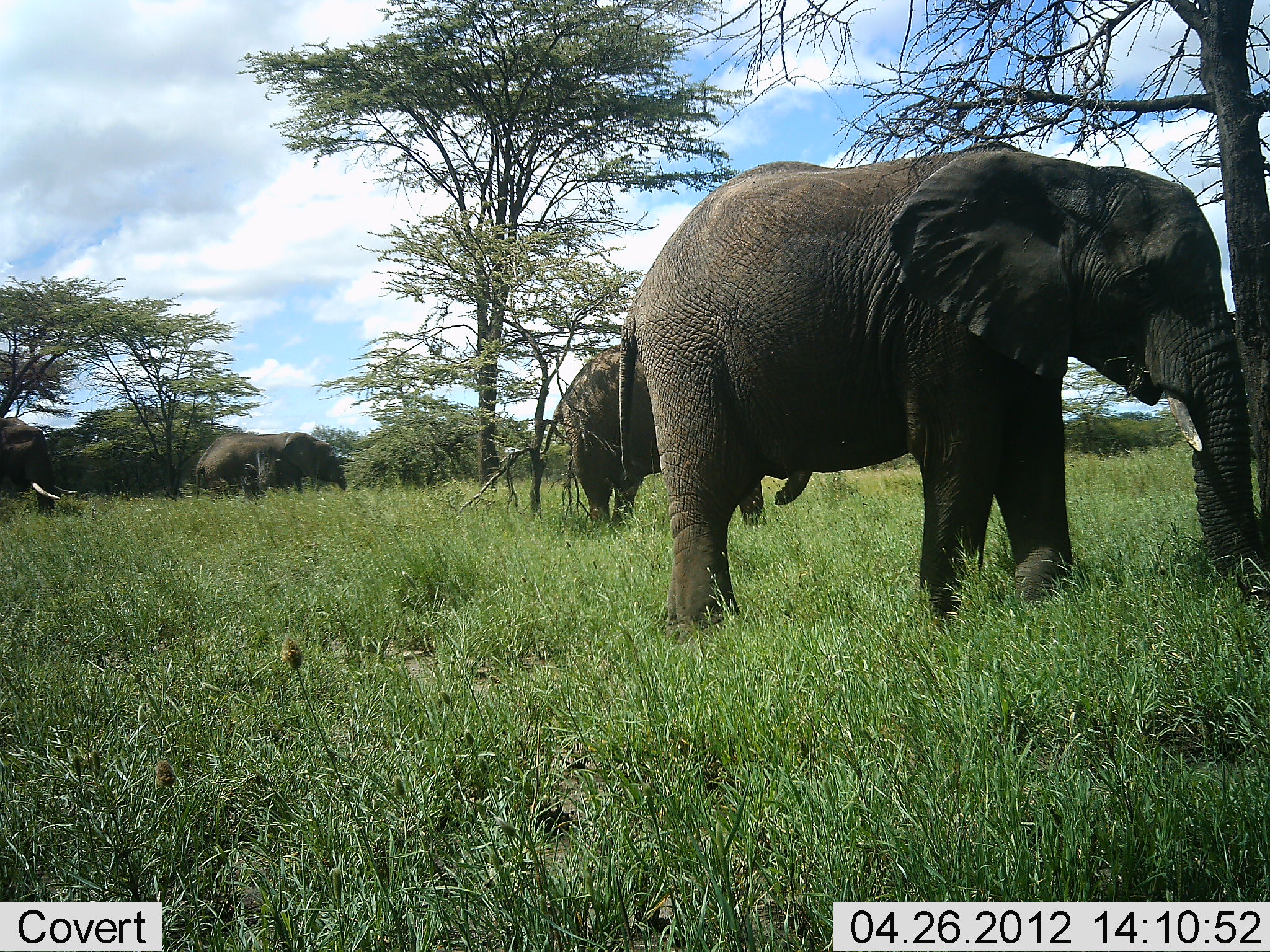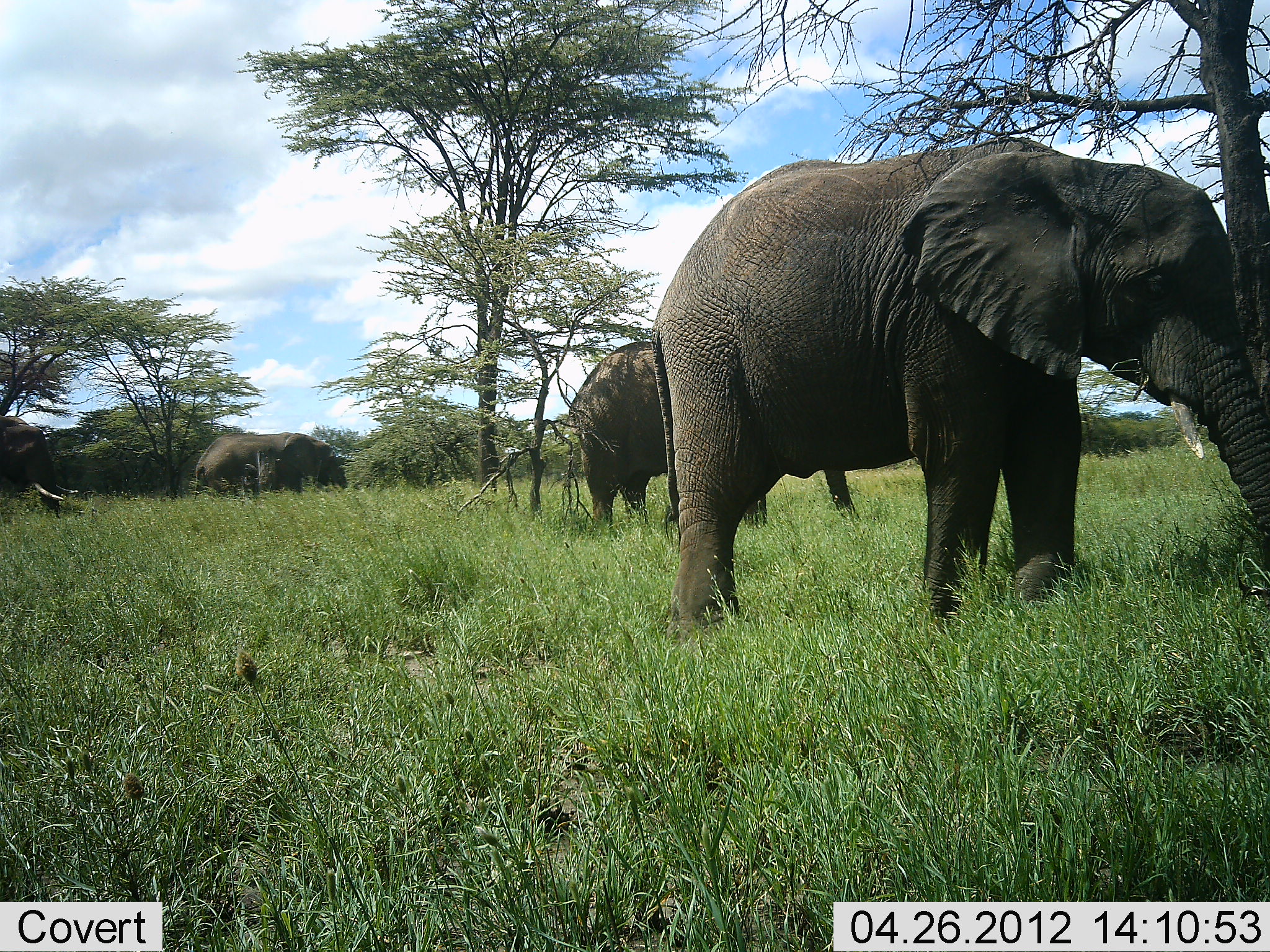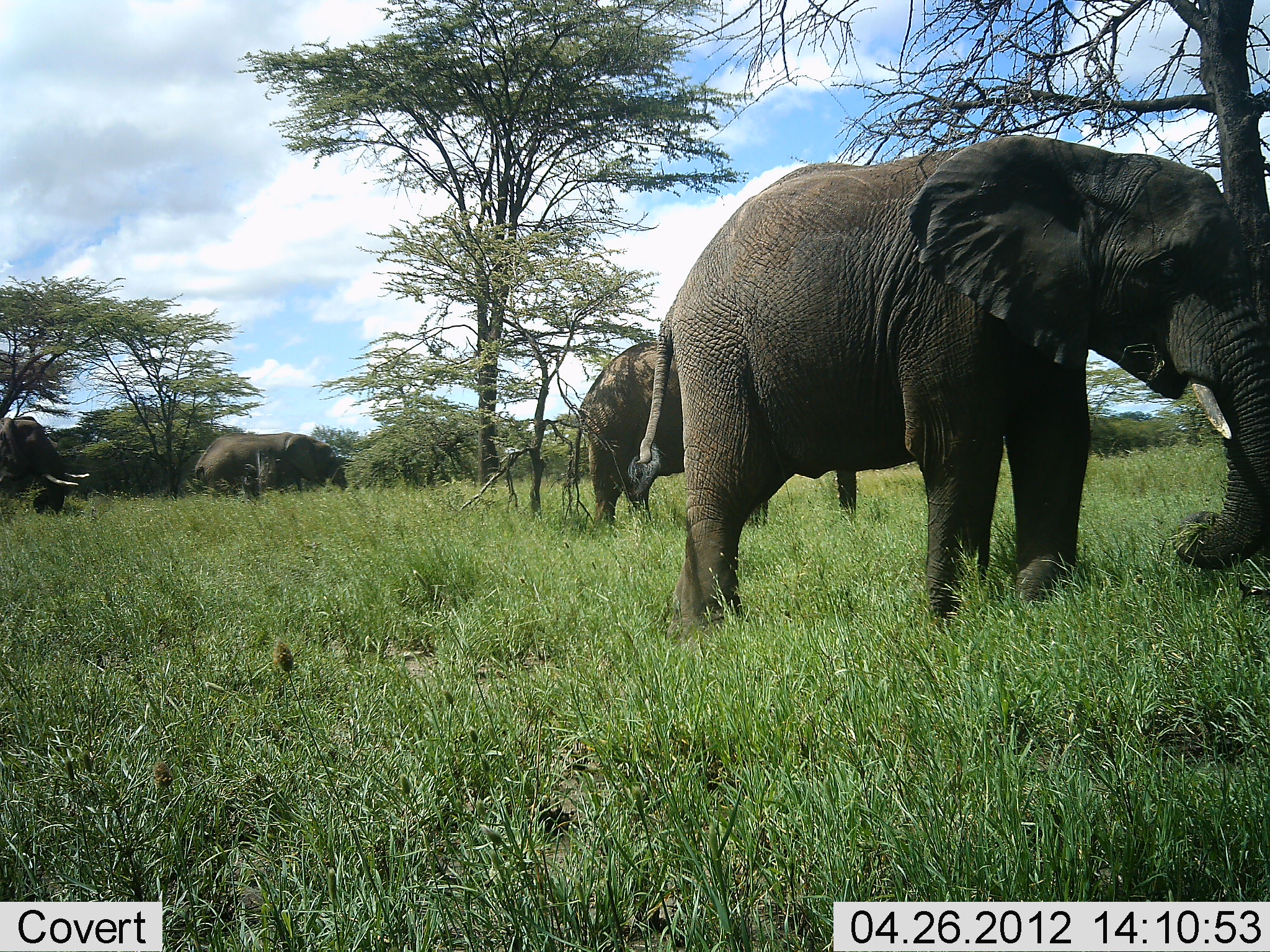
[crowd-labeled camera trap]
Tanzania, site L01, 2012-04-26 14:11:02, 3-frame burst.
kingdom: Animalia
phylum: Chordata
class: Mammalia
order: Proboscidea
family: Elephantidae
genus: Loxodonta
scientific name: Loxodonta africana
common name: african bush elephant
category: elephant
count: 4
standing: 55%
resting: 0%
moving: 18%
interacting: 0%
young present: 5%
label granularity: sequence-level